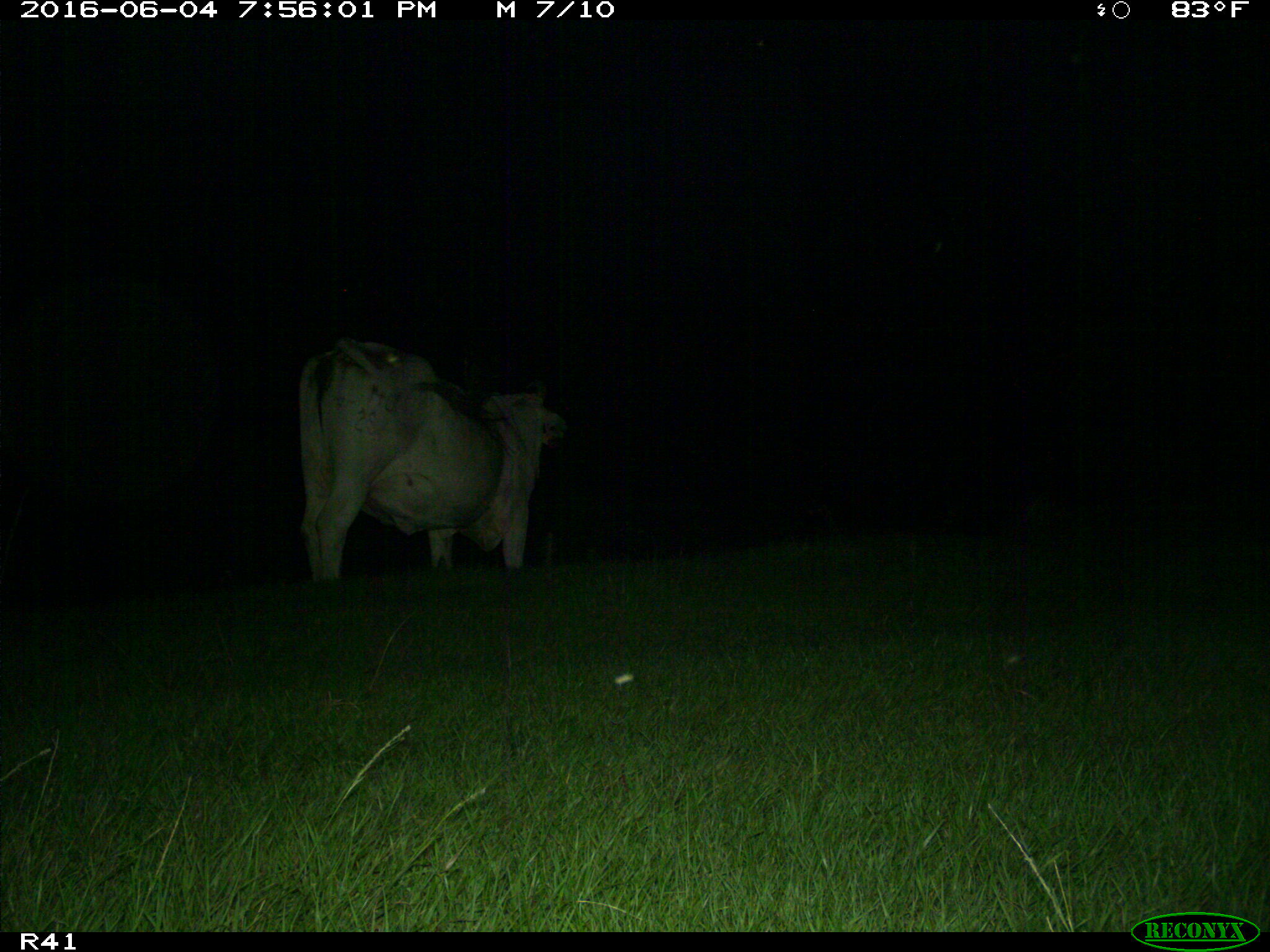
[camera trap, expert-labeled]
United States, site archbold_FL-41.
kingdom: Animalia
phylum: Chordata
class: Mammalia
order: Artiodactyla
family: Bovidae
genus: Bos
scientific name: Bos taurus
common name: domestic cow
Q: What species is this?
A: Bos taurus (domestic cow).